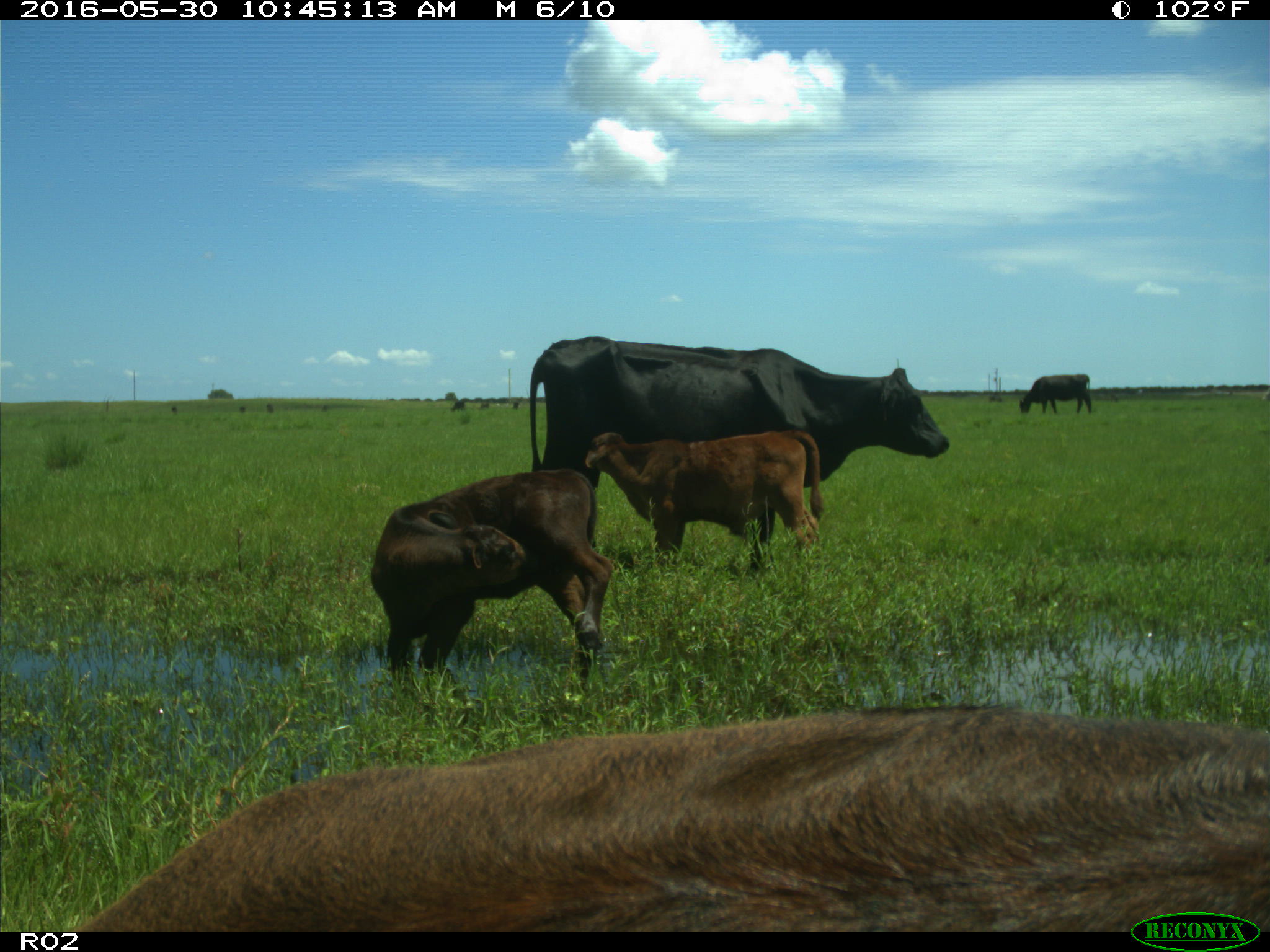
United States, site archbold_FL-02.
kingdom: Animalia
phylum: Chordata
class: Mammalia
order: Artiodactyla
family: Bovidae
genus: Bos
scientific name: Bos taurus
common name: domestic cow